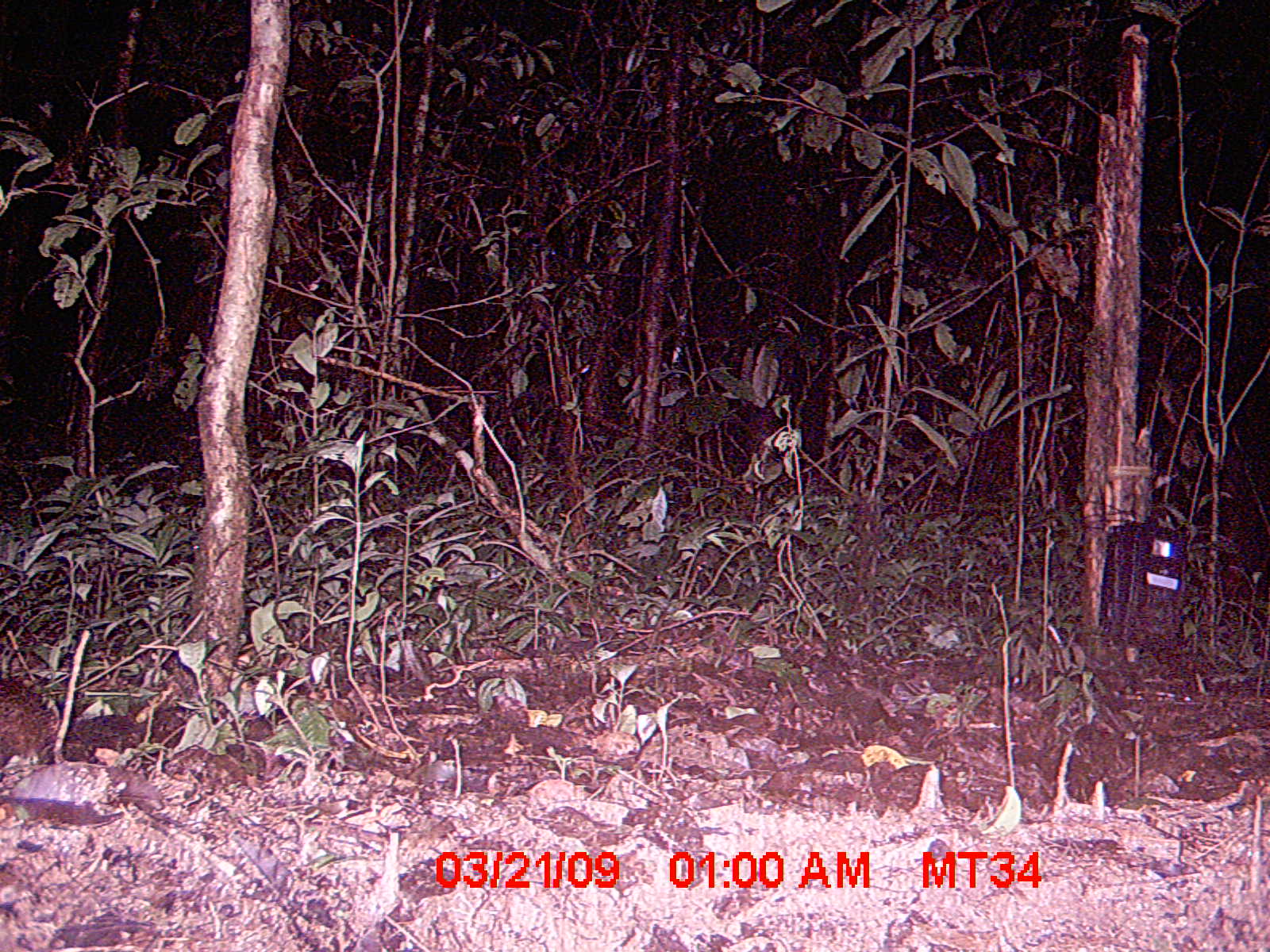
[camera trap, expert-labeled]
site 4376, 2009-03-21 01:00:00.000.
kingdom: Animalia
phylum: Chordata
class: Mammalia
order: Afrosoricida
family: Tenrecidae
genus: Tenrec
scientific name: Tenrec ecaudatus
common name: tailless tenrec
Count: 1.